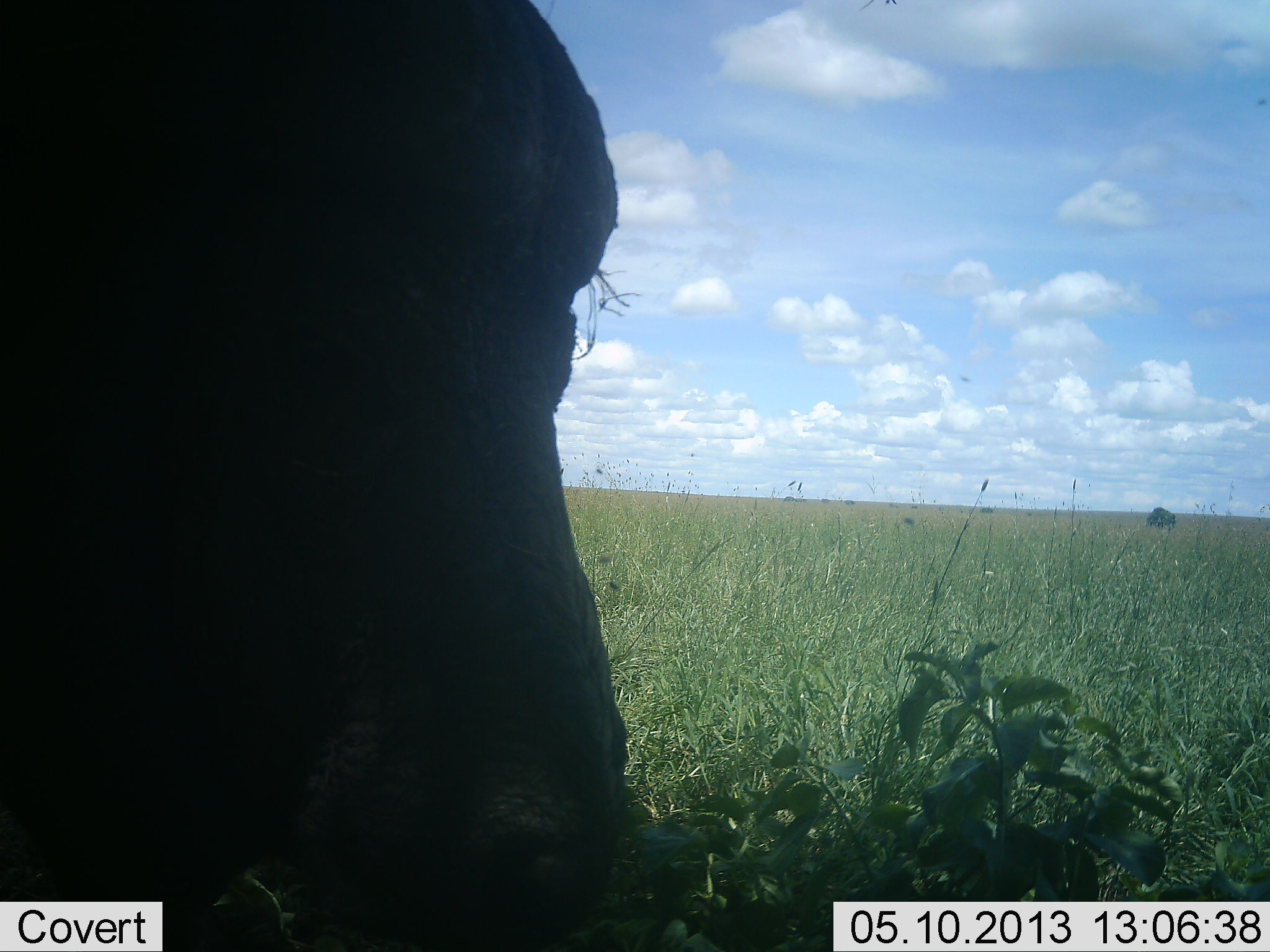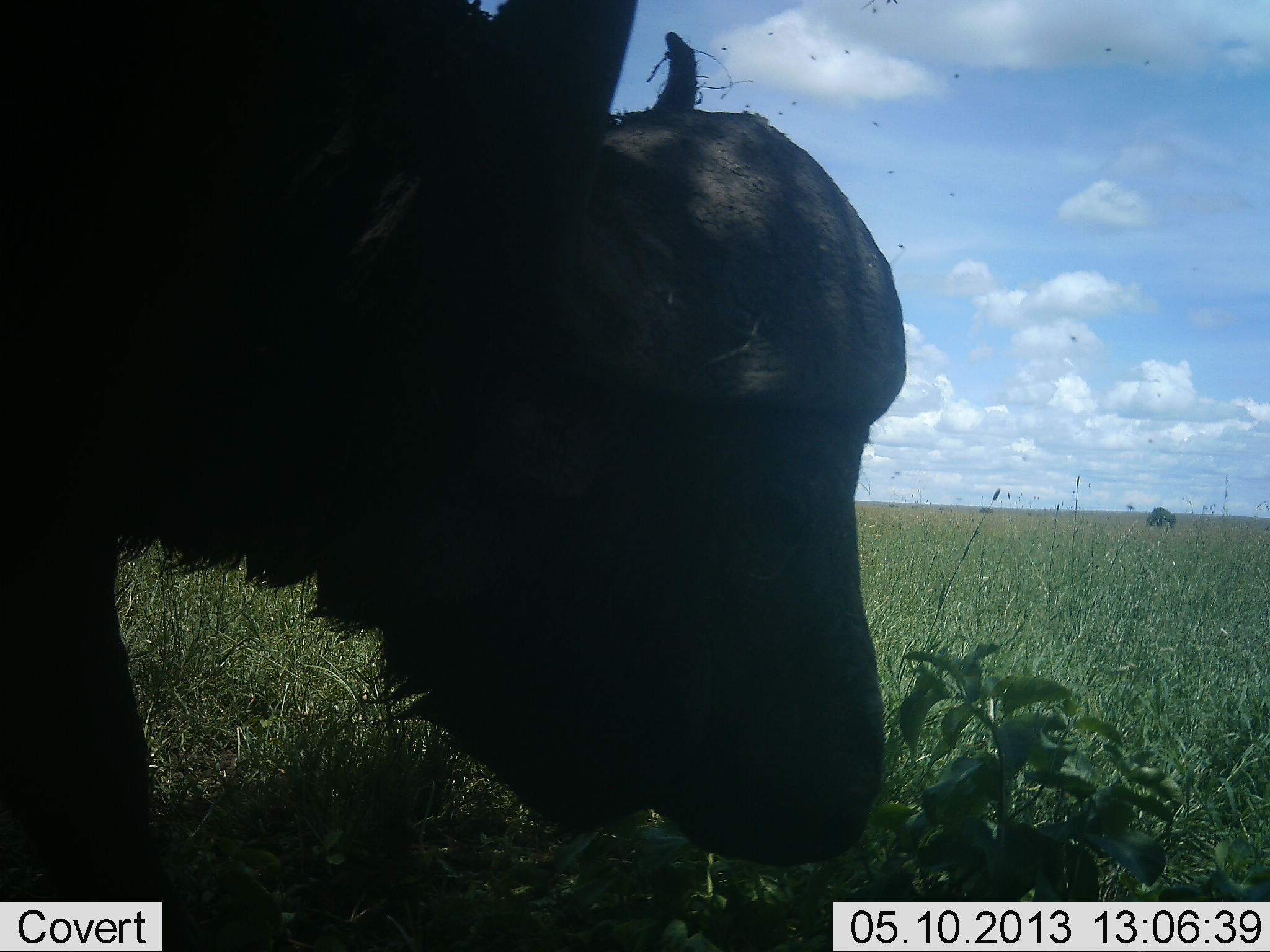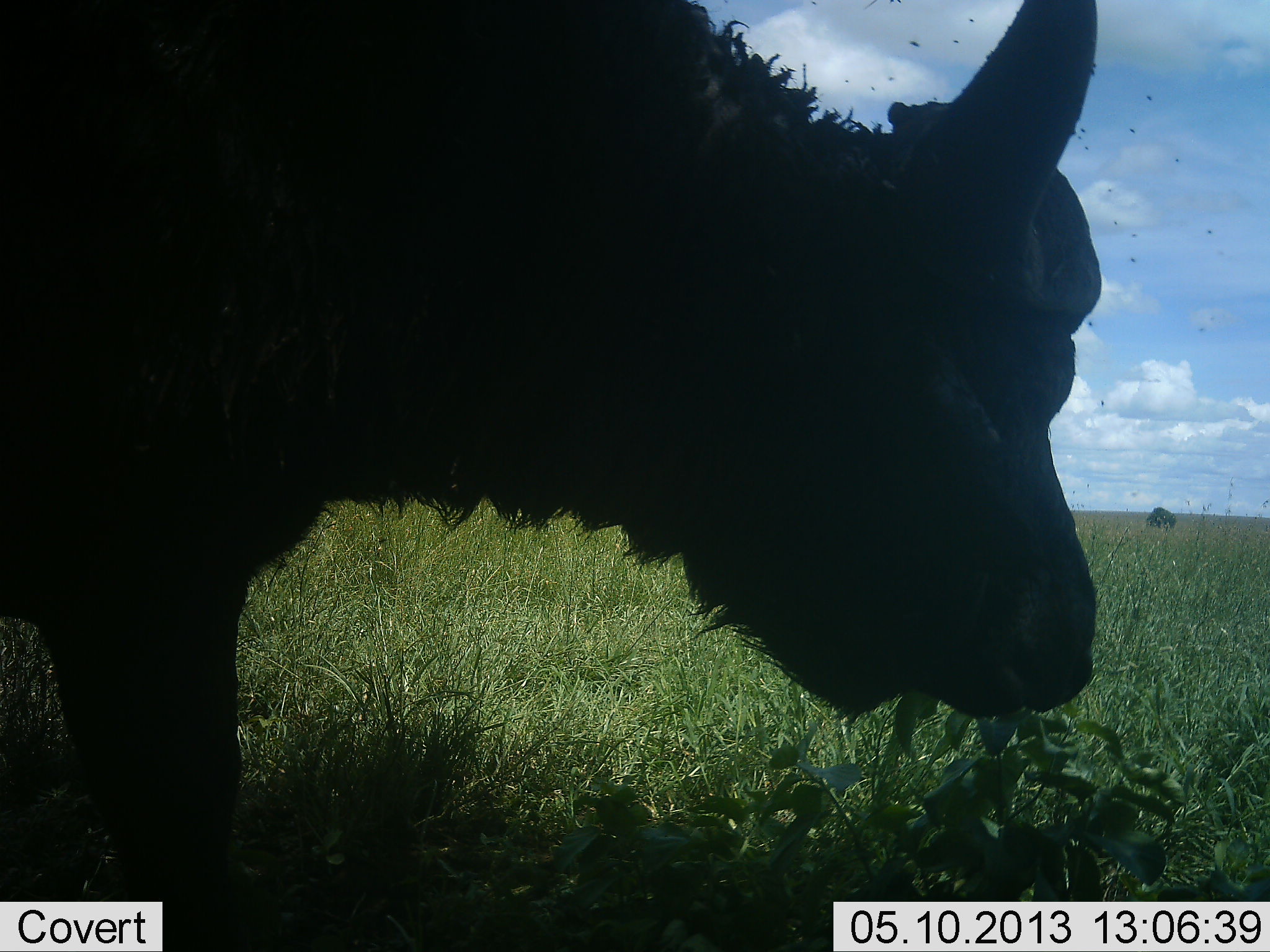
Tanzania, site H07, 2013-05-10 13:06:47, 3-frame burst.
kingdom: Animalia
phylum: Chordata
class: Mammalia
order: Artiodactyla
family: Bovidae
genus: Syncerus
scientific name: Syncerus caffer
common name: cape buffalo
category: buffalo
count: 1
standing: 20%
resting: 0%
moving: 50%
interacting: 0%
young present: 0%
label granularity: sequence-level